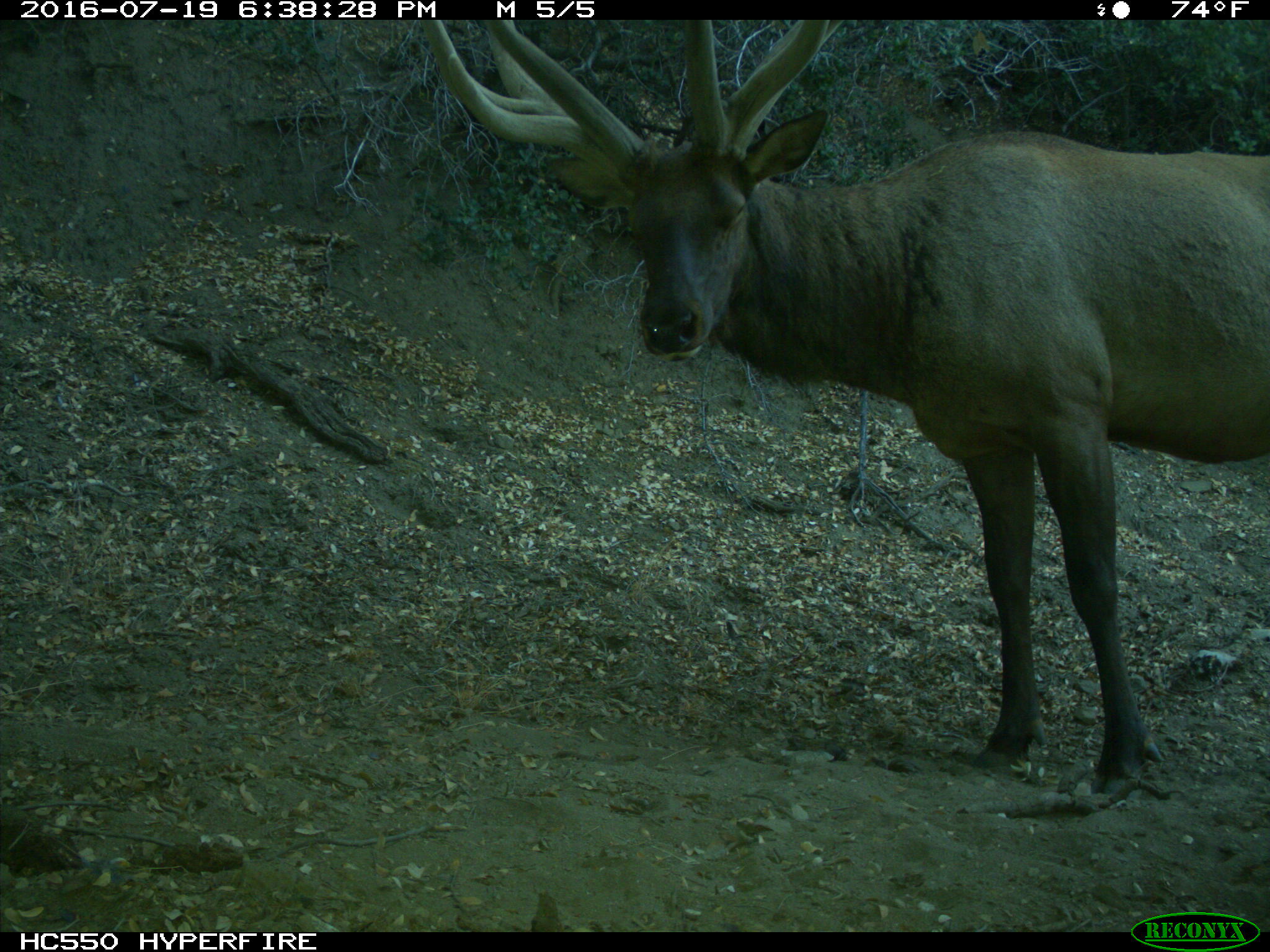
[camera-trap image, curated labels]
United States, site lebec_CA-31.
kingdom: Animalia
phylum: Chordata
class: Mammalia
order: Artiodactyla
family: Cervidae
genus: Cervus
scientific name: Cervus canadensis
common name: elk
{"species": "Cervus canadensis (elk)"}